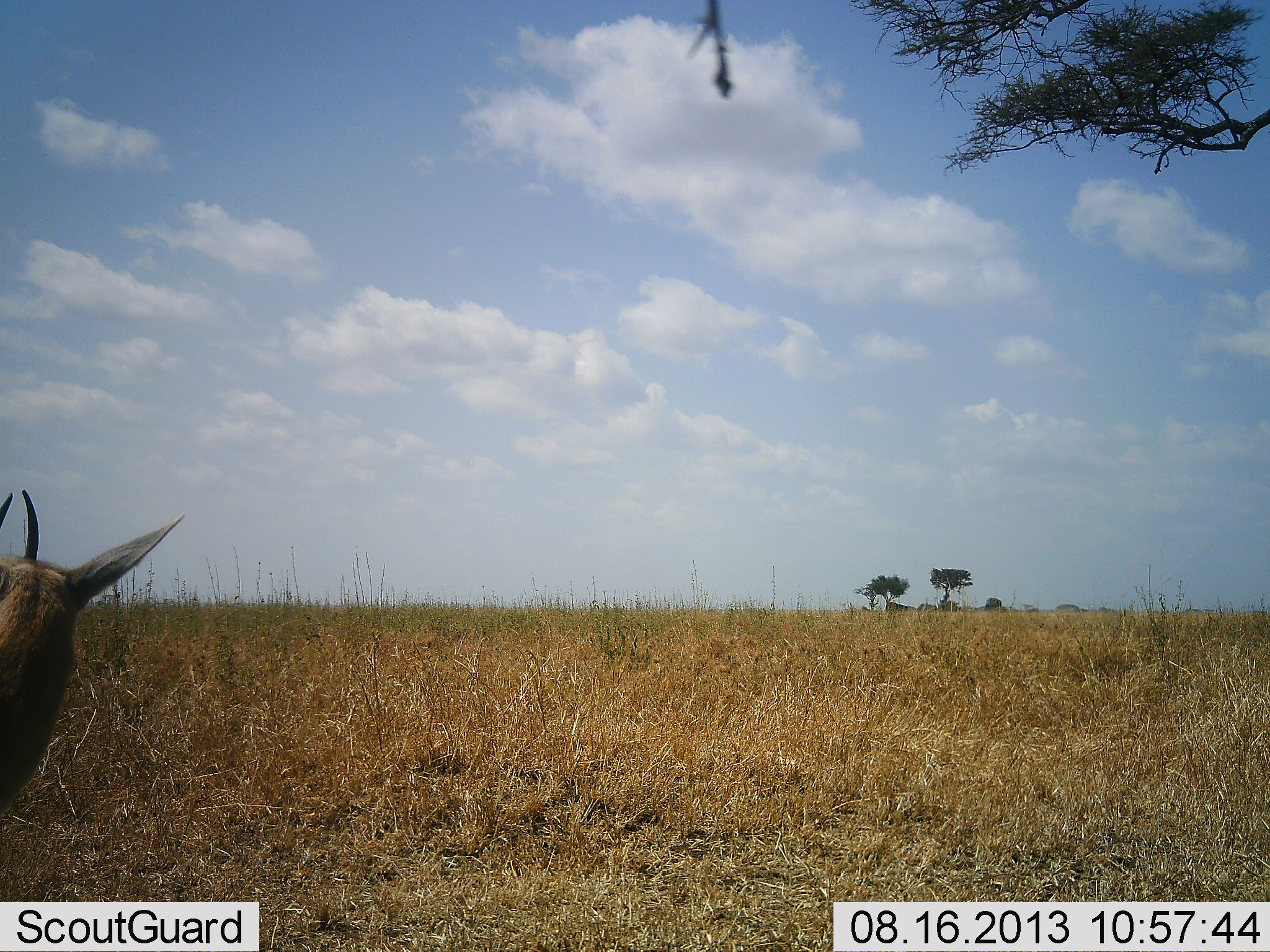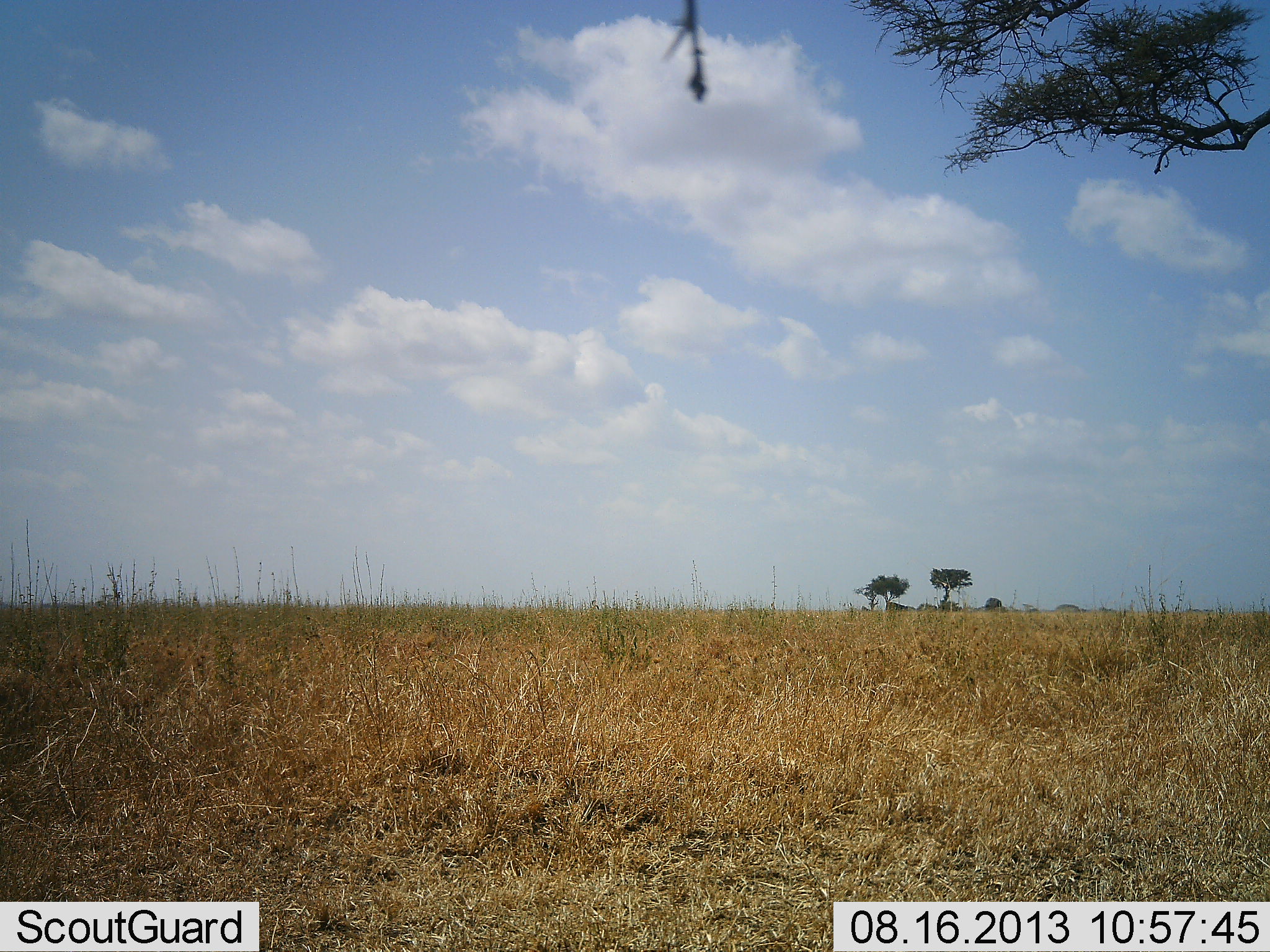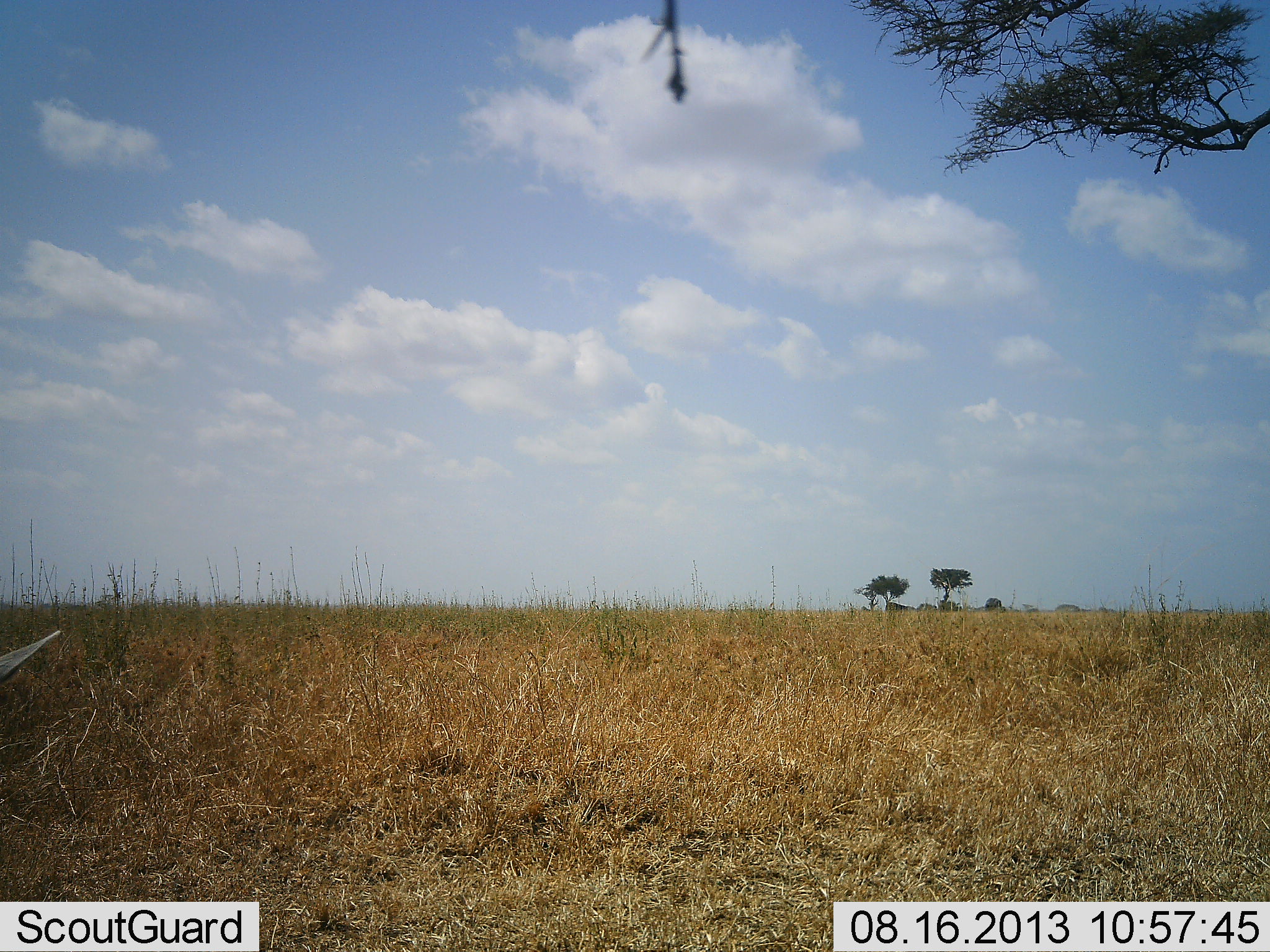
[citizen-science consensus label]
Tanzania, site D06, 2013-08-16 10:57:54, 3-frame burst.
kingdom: Animalia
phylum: Chordata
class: Mammalia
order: Artiodactyla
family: Bovidae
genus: Eudorcas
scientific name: Eudorcas thomsonii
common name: thomson's gazelle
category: gazellethomsons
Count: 1.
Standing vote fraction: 40%.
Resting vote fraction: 0%.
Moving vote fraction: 70%.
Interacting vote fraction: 0%.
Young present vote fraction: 0%.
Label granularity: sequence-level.